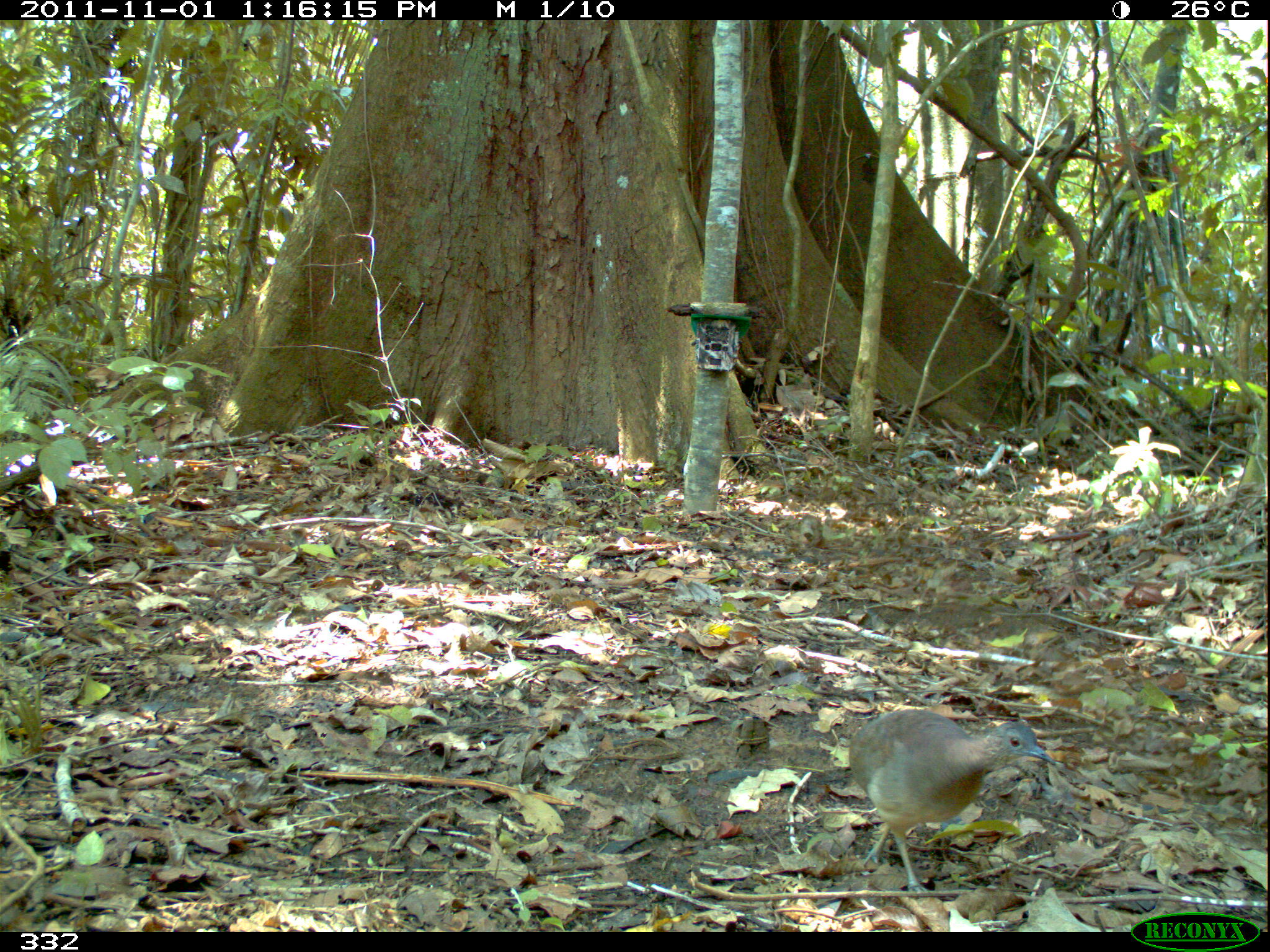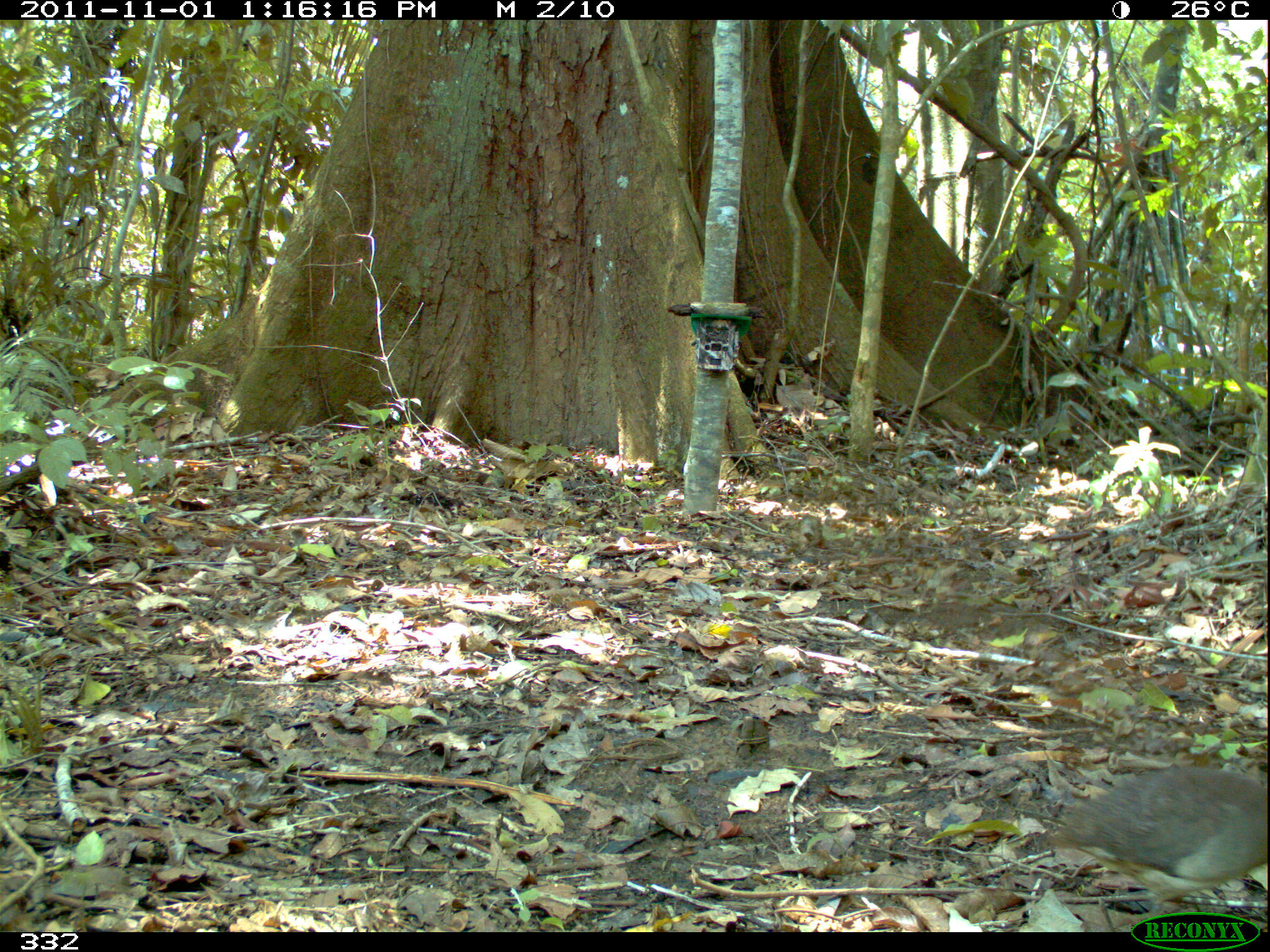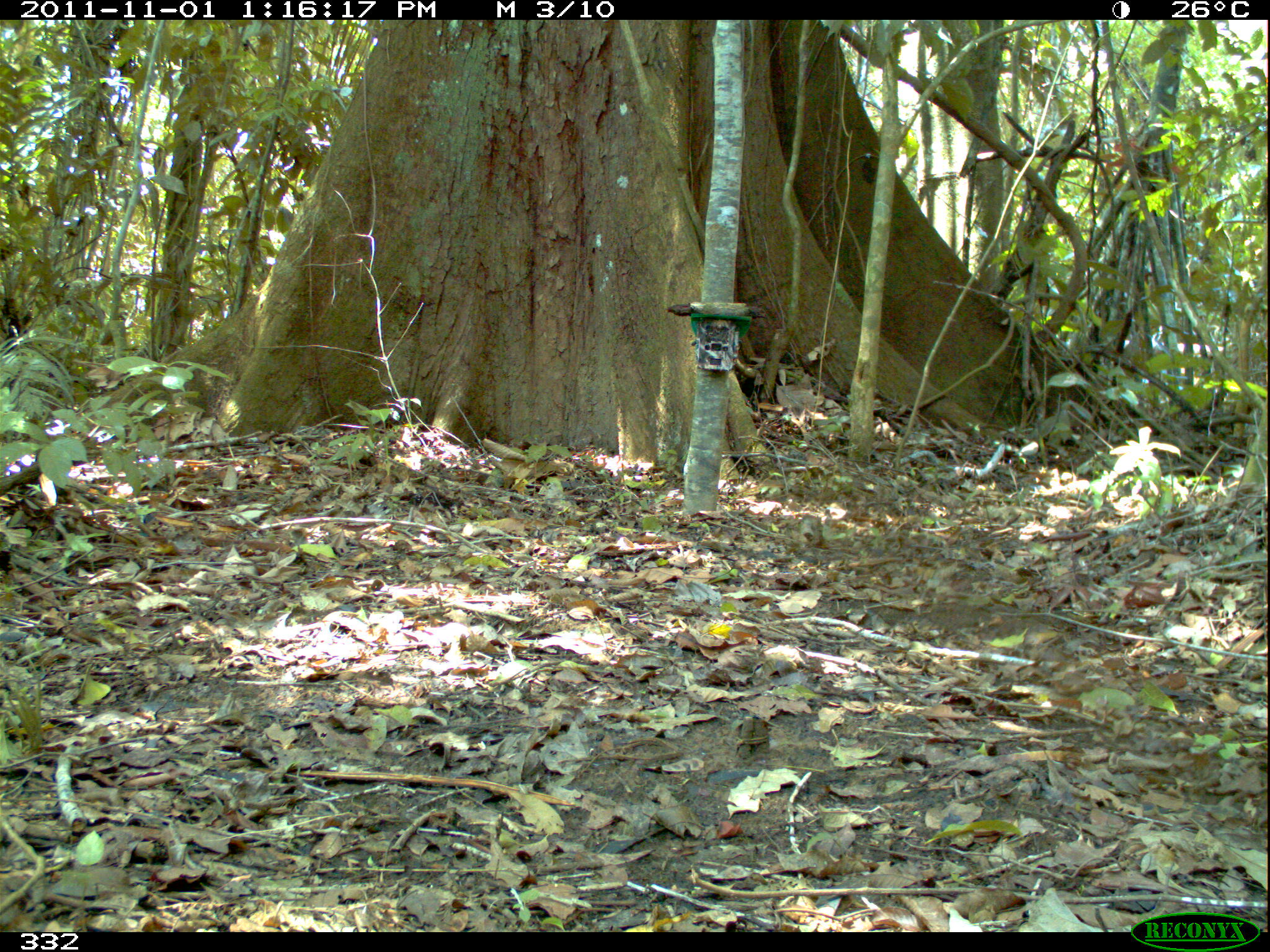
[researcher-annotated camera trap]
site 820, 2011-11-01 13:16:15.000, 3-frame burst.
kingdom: Animalia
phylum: Chordata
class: Aves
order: Tinamiformes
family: Tinamidae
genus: Crypturellus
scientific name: Crypturellus soui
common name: little tinamou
Crypturellus soui (little tinamou).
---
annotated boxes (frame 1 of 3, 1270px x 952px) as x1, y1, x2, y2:
crypturellus soui: 846, 709, 1057, 894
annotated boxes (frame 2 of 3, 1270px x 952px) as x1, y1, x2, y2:
crypturellus soui: 1040, 760, 1270, 909